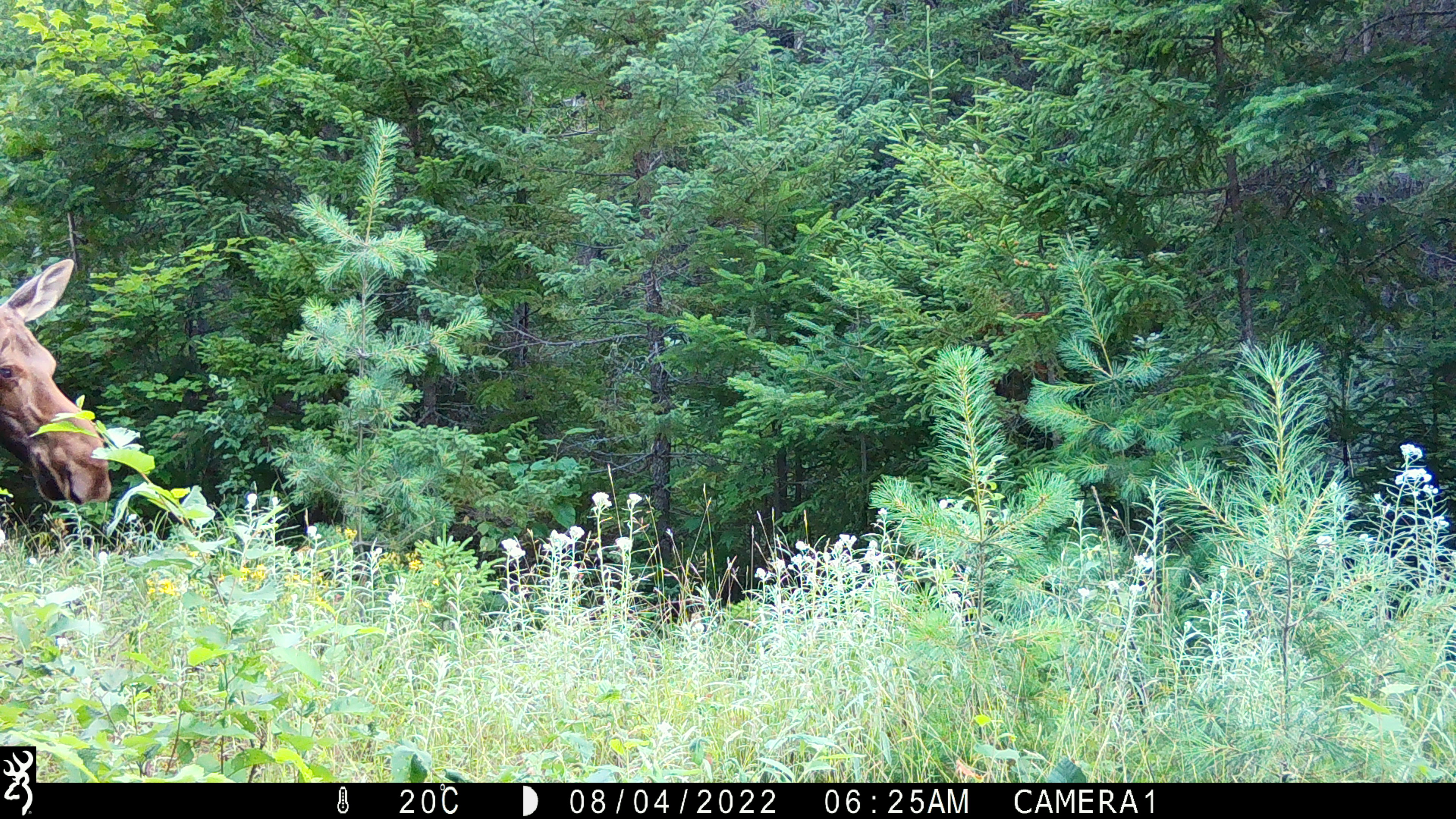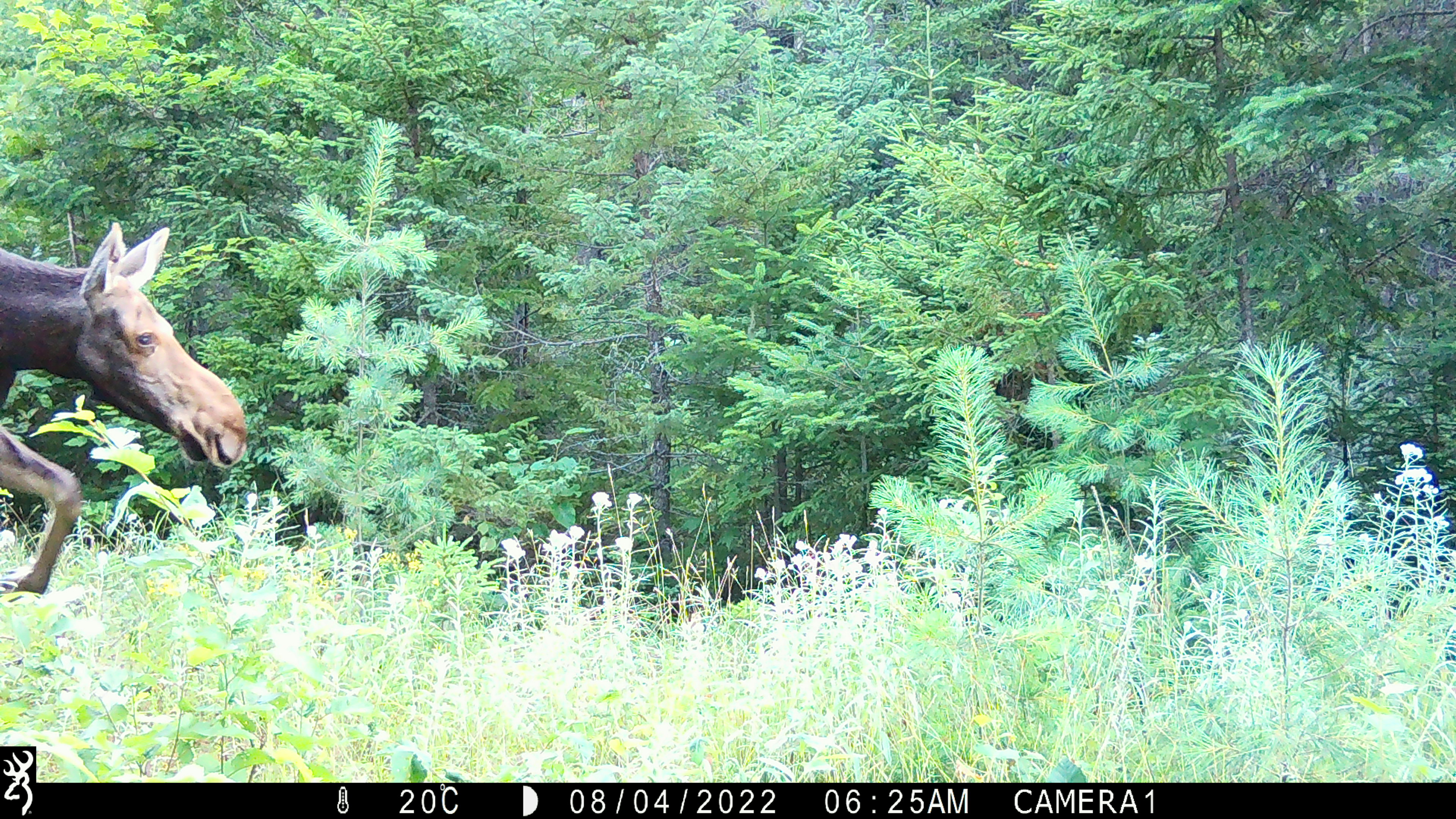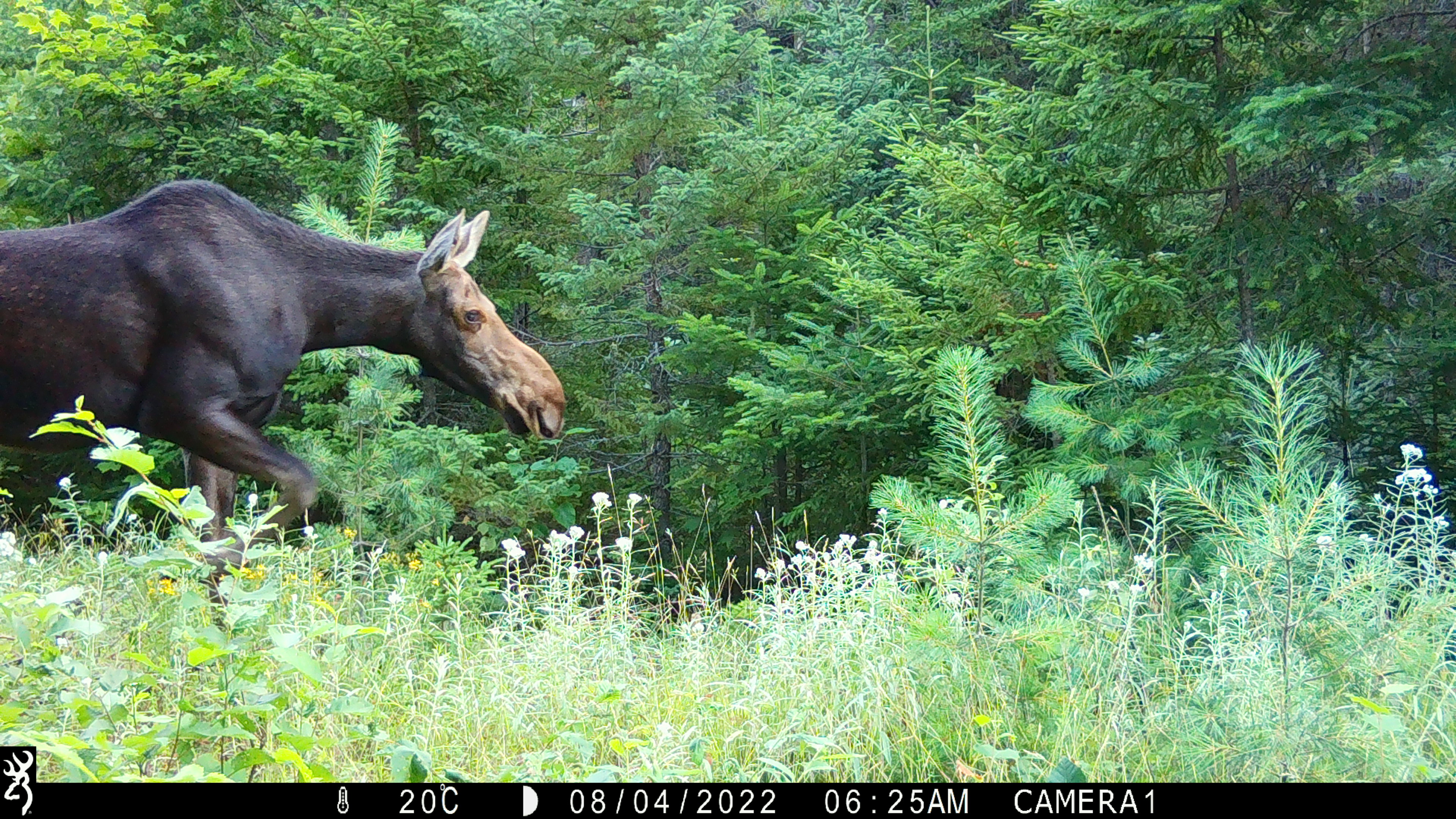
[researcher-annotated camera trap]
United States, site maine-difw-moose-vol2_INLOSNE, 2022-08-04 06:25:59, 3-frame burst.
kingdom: Animalia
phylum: Chordata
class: Mammalia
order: Artiodactyla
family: Cervidae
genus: Alces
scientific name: Alces alces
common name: moose